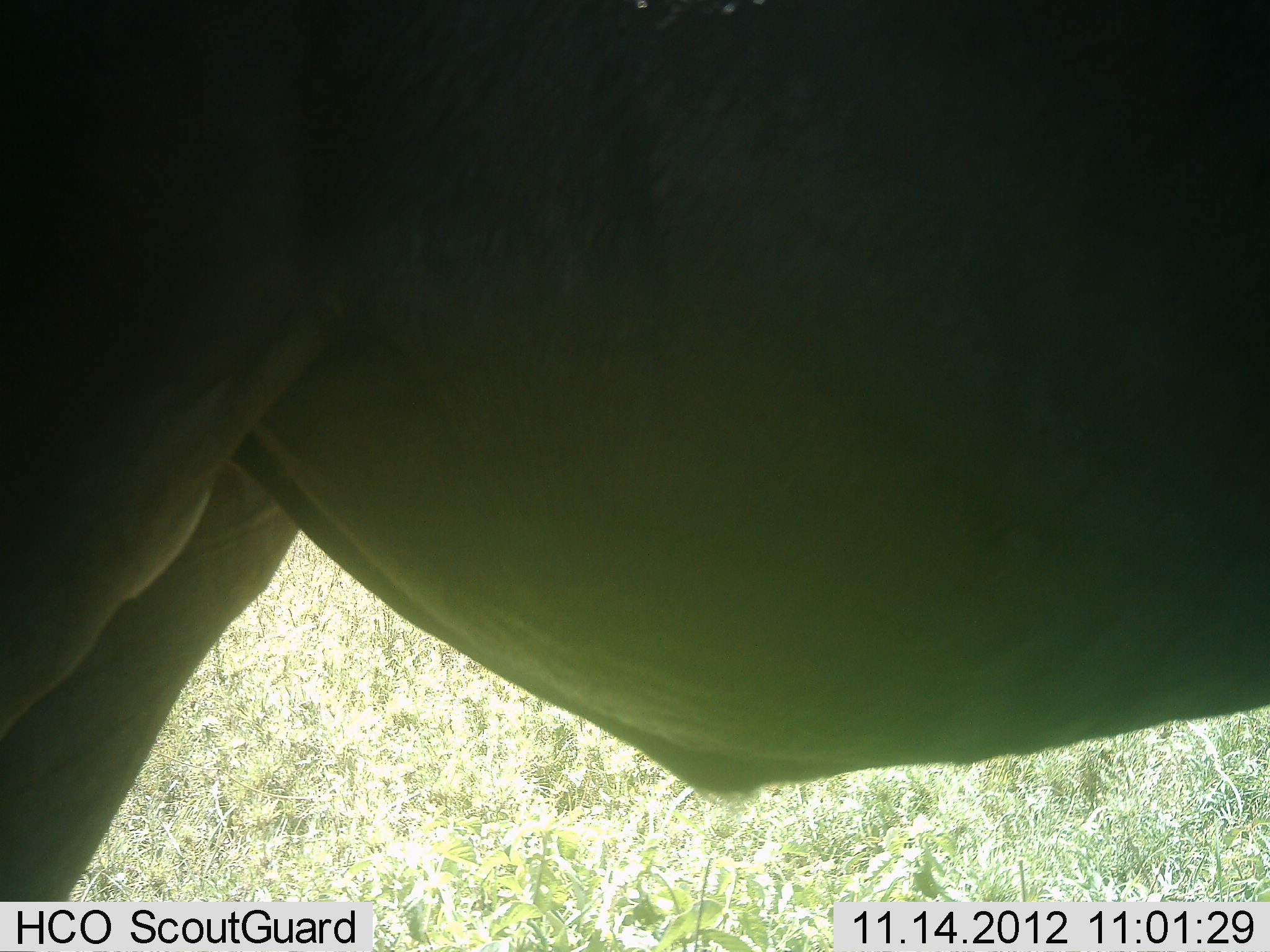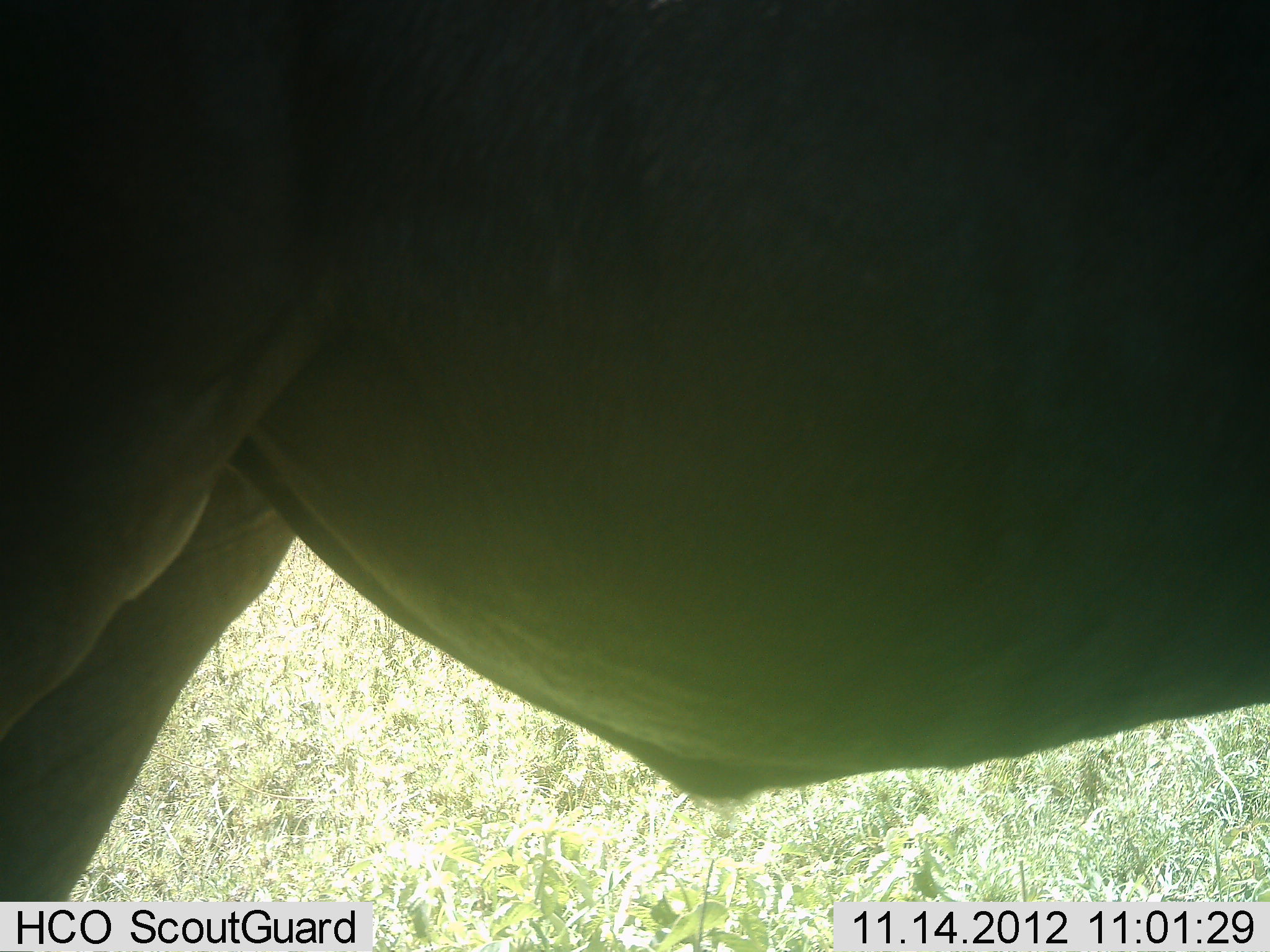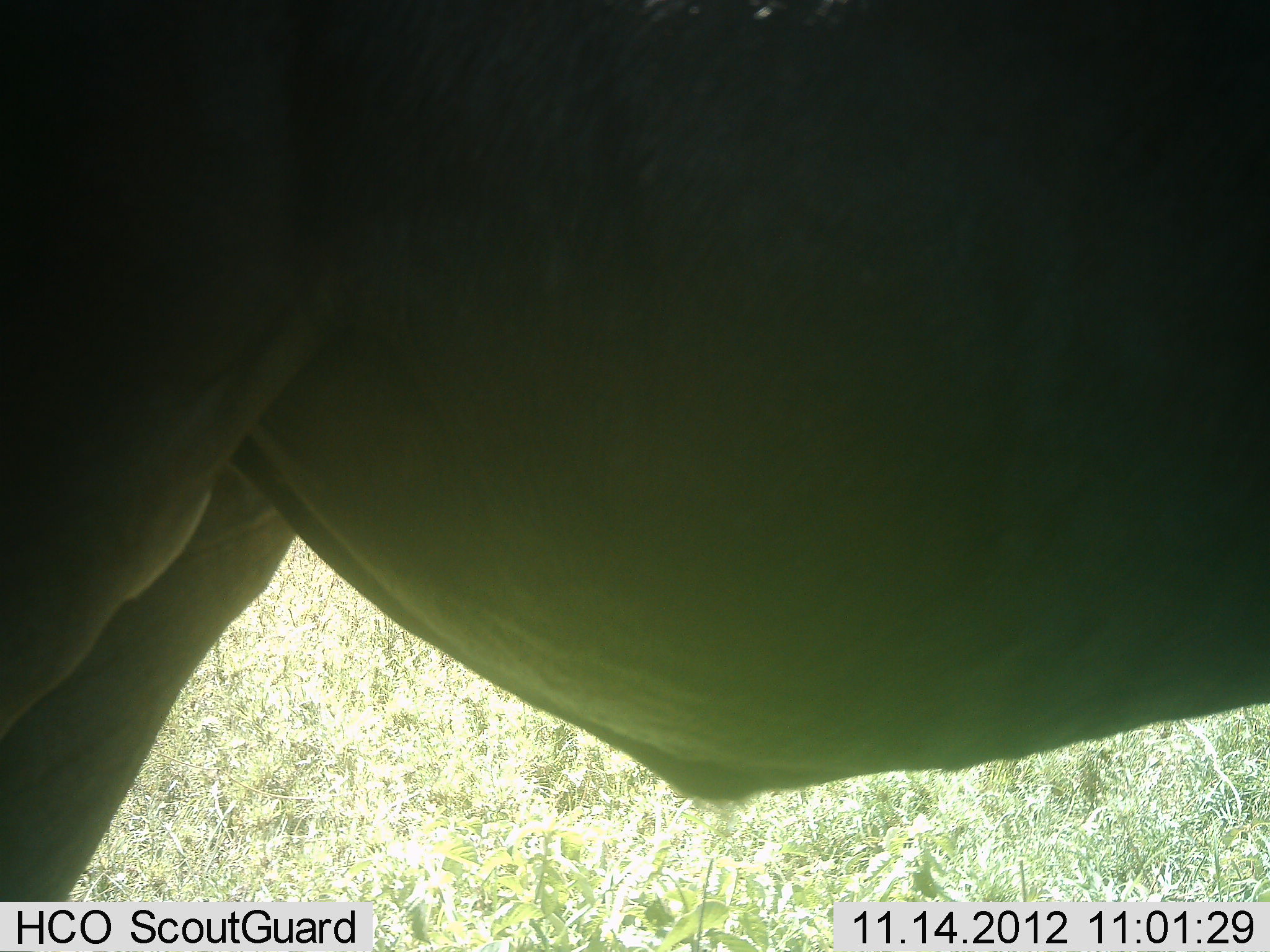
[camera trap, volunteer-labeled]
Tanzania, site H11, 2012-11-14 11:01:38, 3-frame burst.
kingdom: Animalia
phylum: Chordata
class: Mammalia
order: Artiodactyla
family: Bovidae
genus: Connochaetes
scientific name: Connochaetes taurinus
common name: blue wildebeest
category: wildebeest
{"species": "wildebeest (blue wildebeest) (Connochaetes taurinus)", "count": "1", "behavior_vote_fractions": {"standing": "100%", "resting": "0%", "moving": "0%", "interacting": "0%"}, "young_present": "0%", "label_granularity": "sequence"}